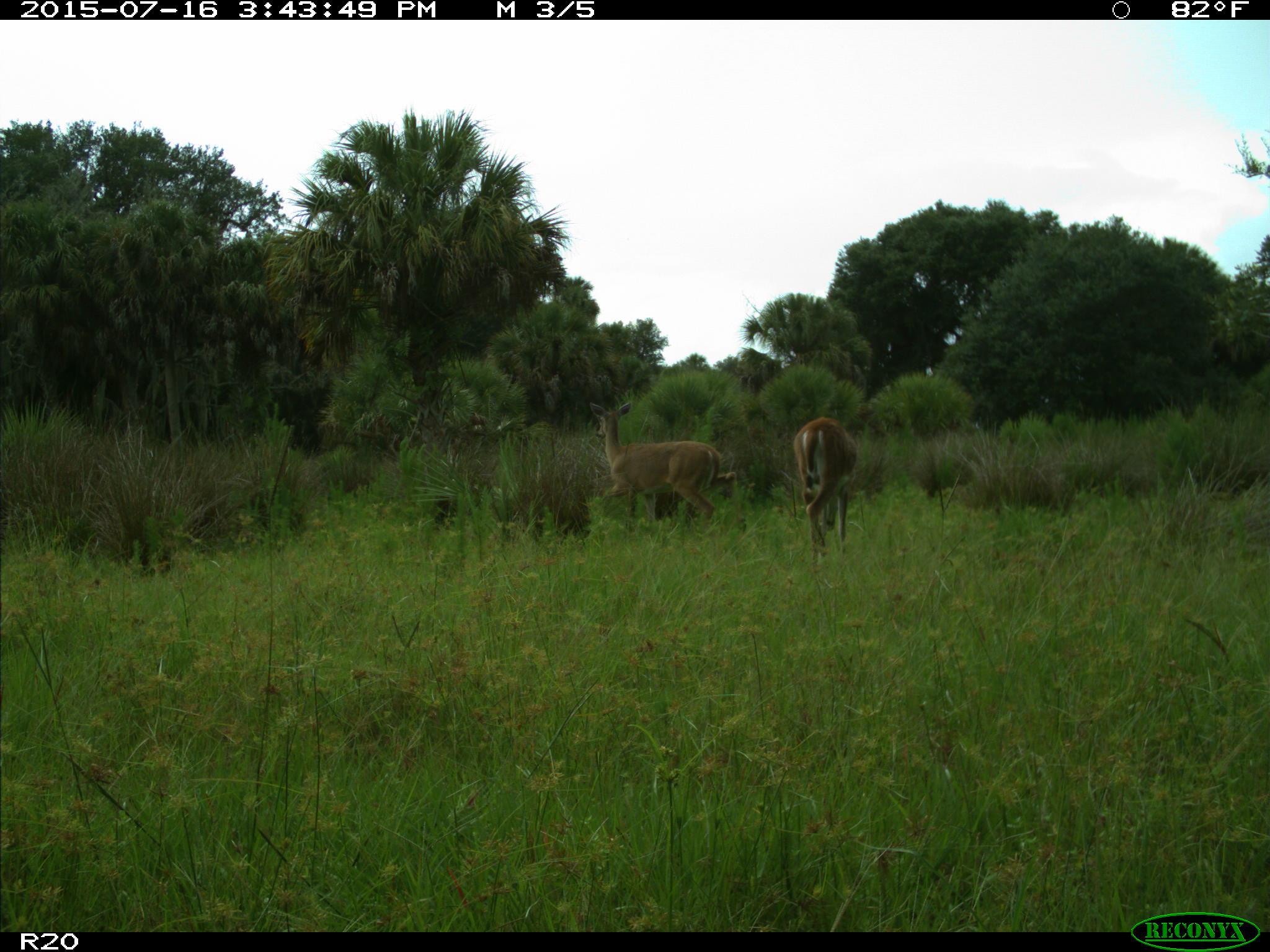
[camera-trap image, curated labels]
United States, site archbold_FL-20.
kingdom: Animalia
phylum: Chordata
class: Mammalia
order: Artiodactyla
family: Cervidae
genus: Odocoileus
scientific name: Odocoileus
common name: deer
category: unidentified deer